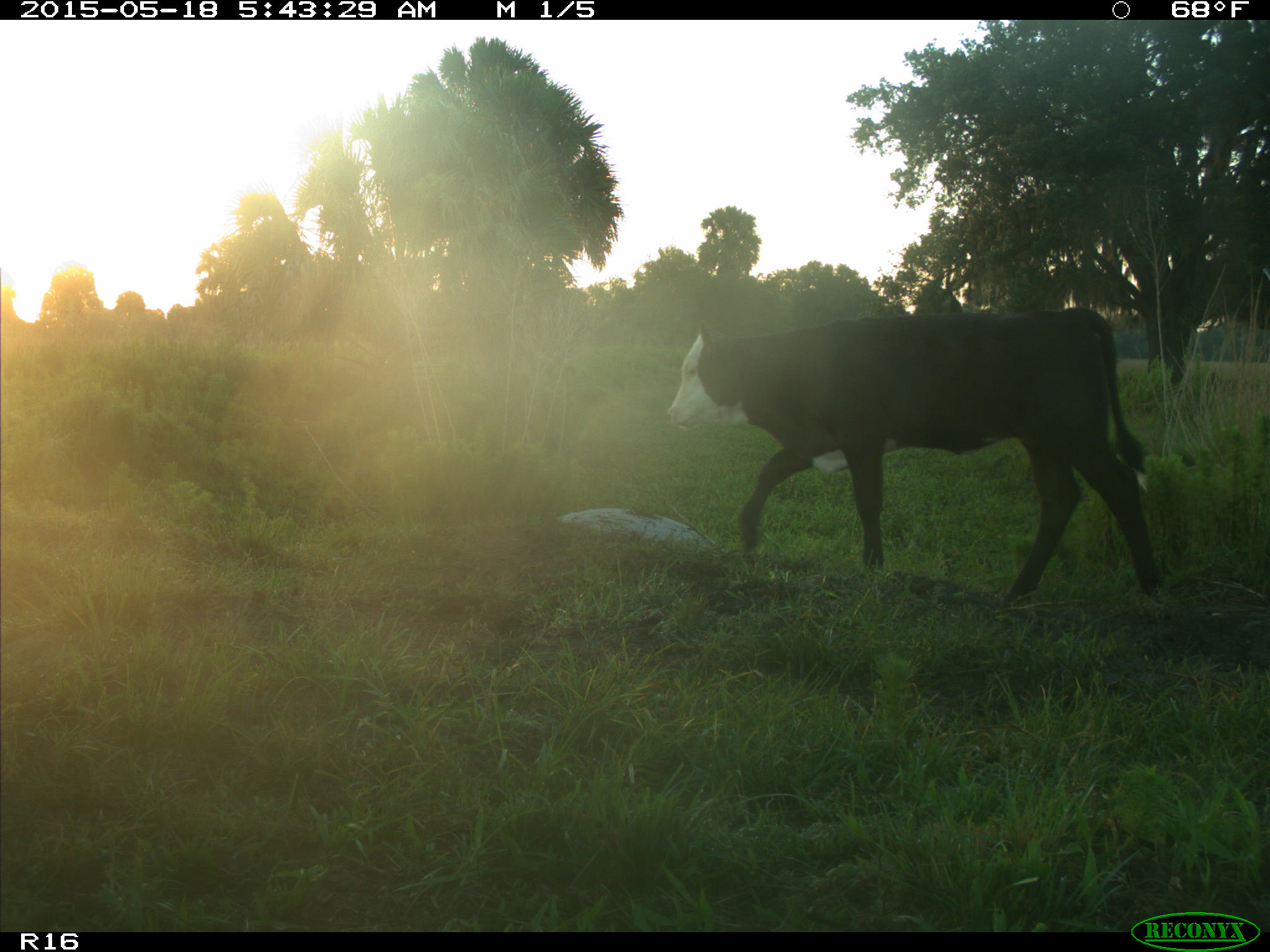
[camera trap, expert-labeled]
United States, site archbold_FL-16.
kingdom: Animalia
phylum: Chordata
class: Mammalia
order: Artiodactyla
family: Bovidae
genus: Bos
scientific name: Bos taurus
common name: domestic cow